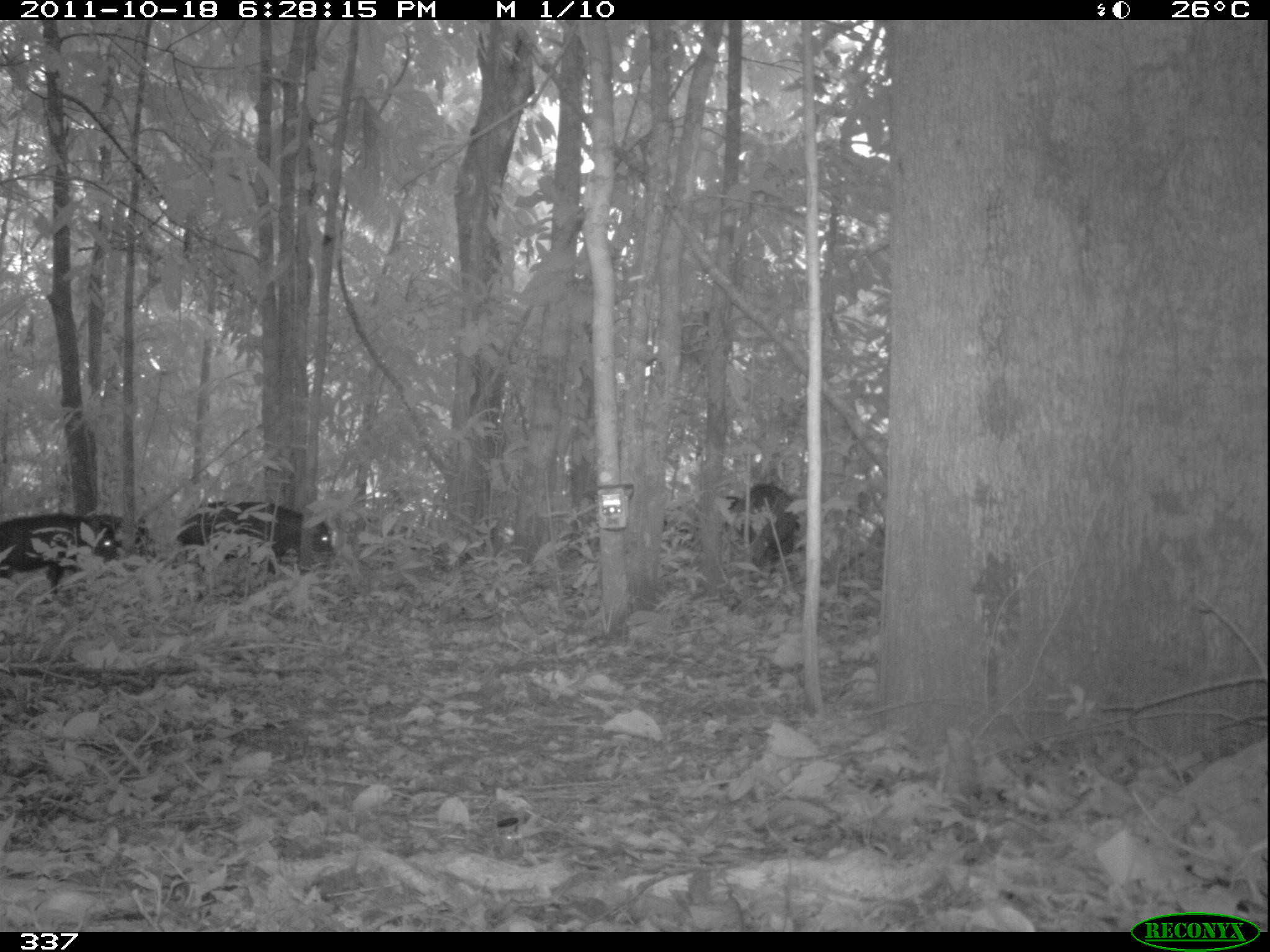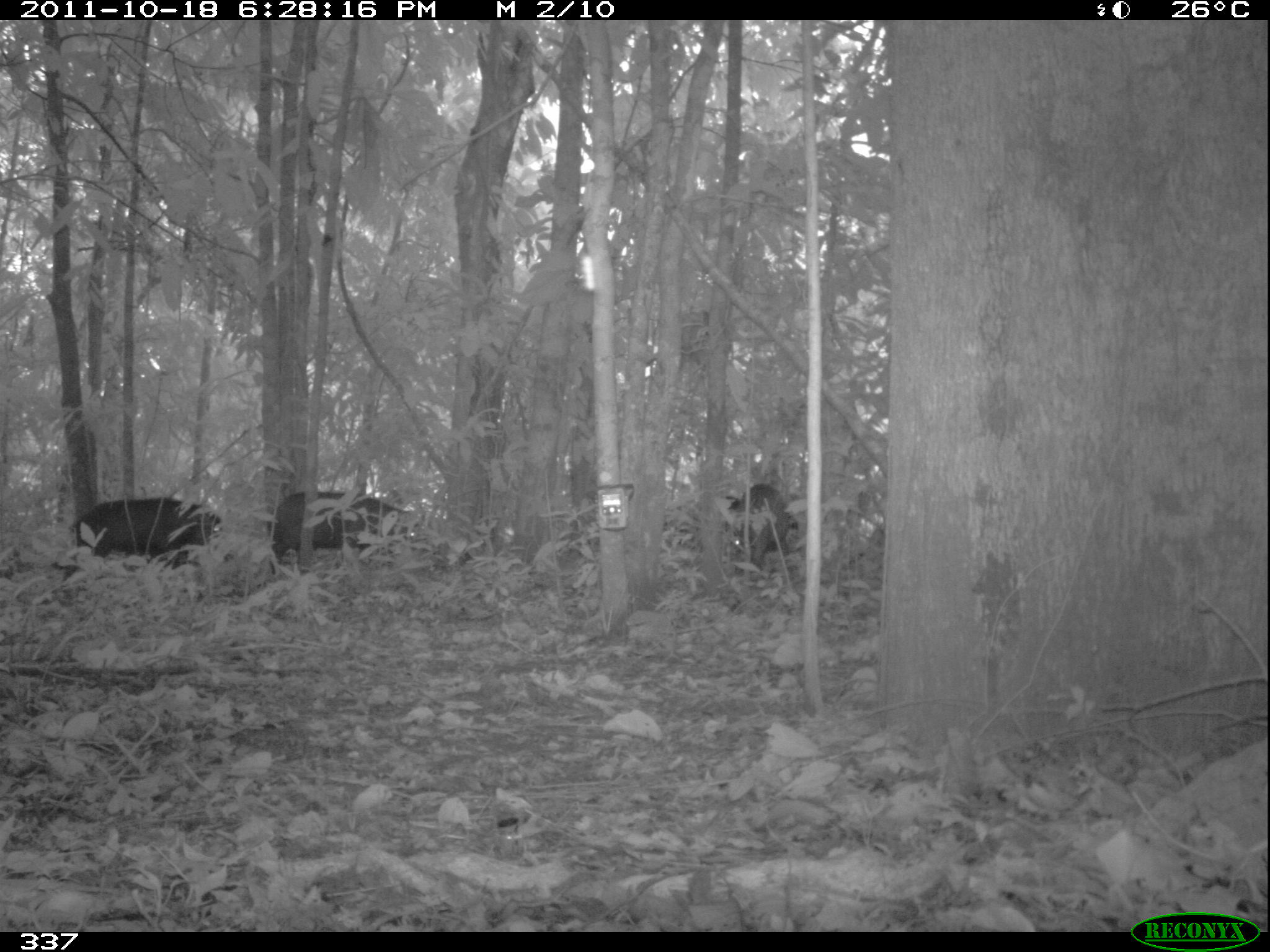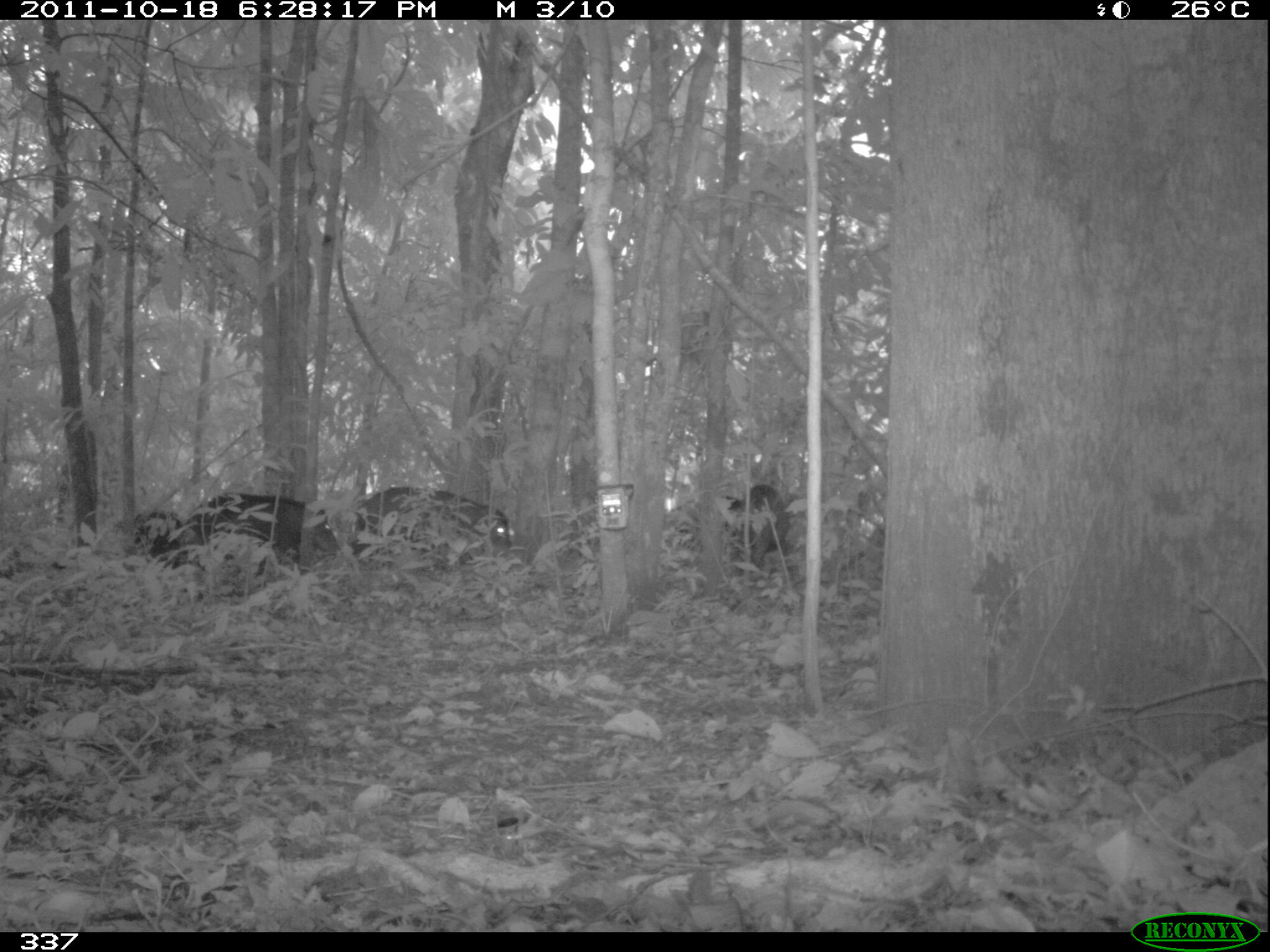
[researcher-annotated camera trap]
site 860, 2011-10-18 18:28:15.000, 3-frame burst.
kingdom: Animalia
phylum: Chordata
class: Mammalia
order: Artiodactyla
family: Tayassuidae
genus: Tayassu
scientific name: Tayassu pecari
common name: white-lipped peccary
Tayassu pecari (white-lipped peccary).